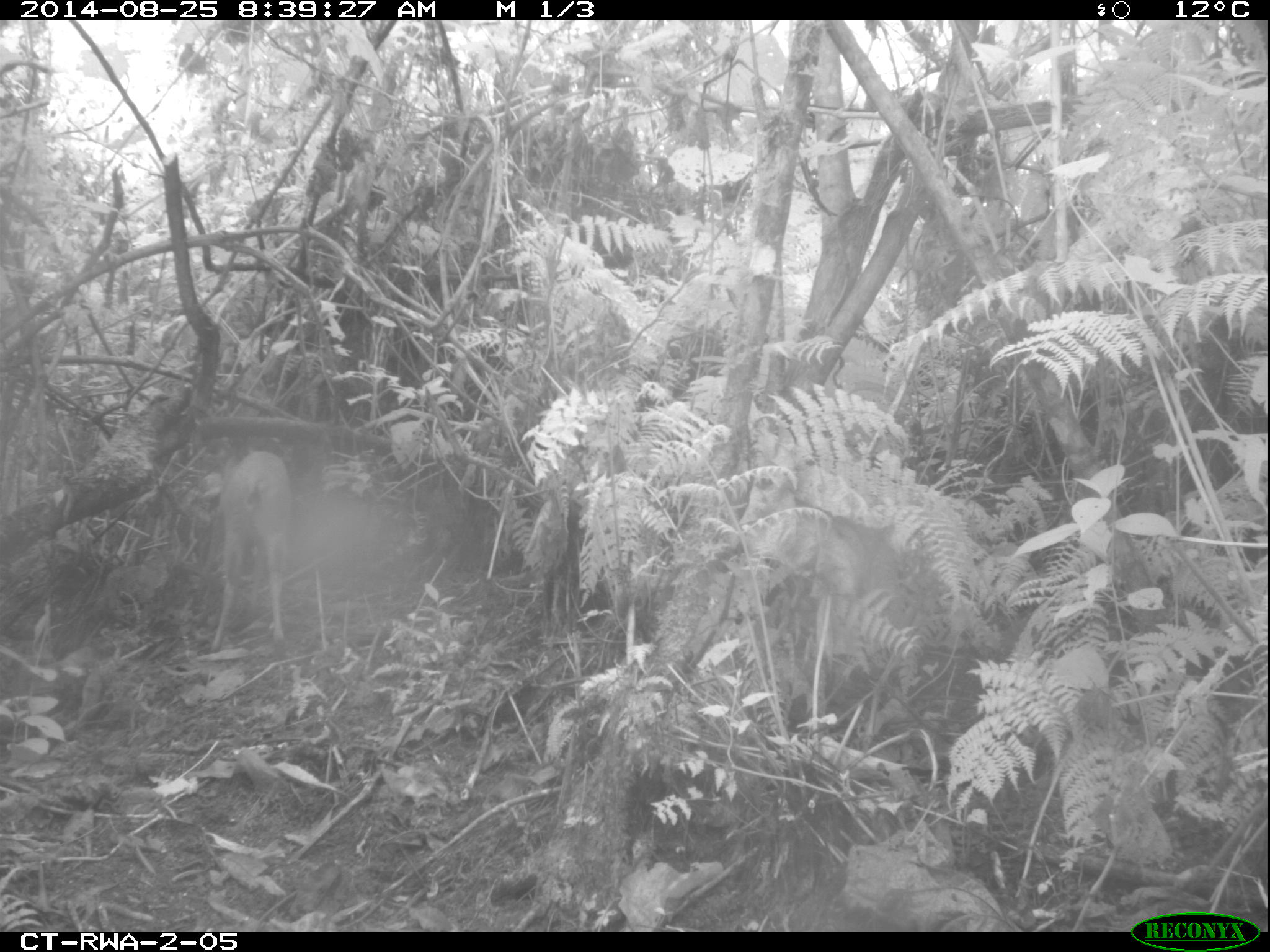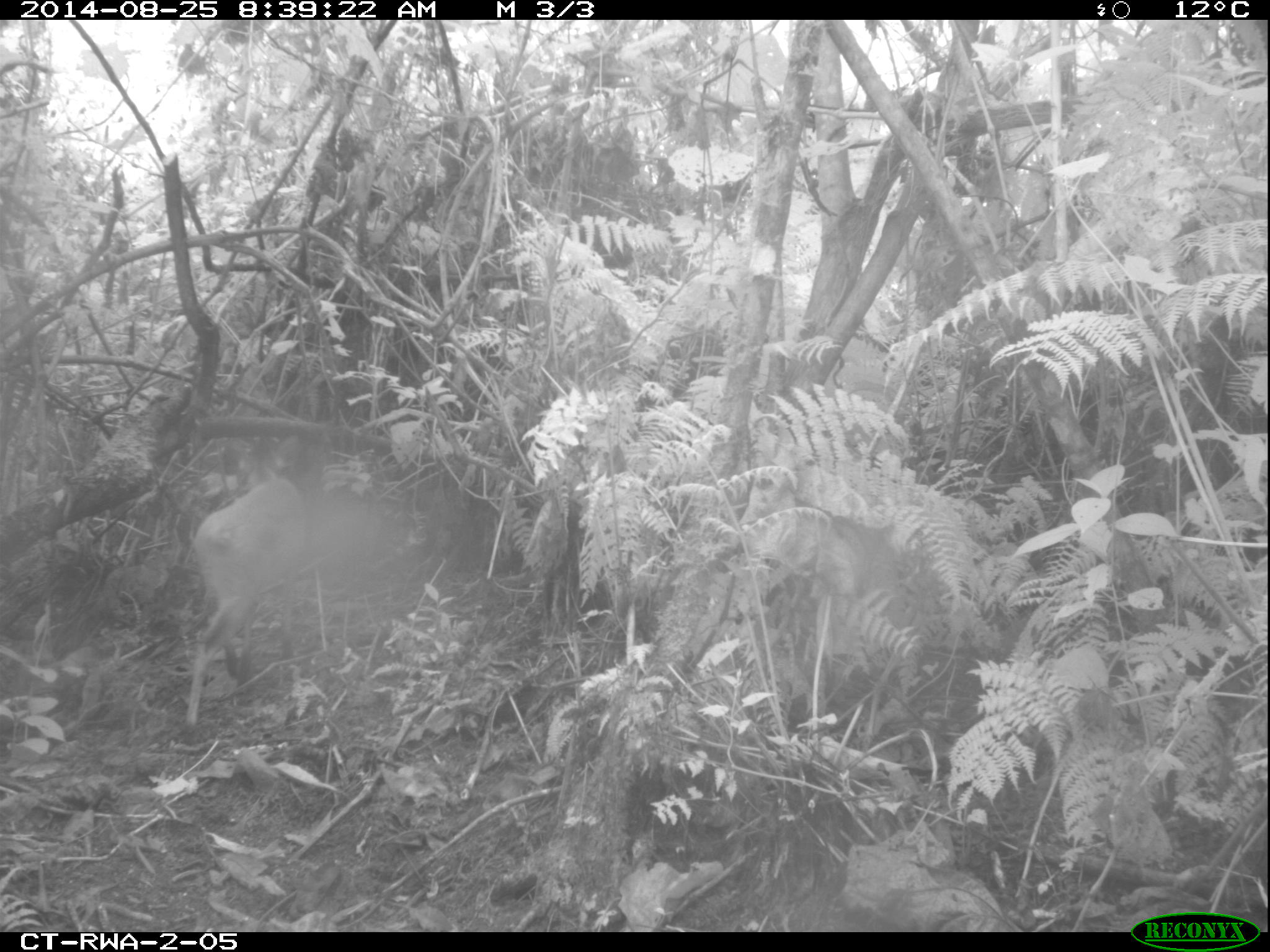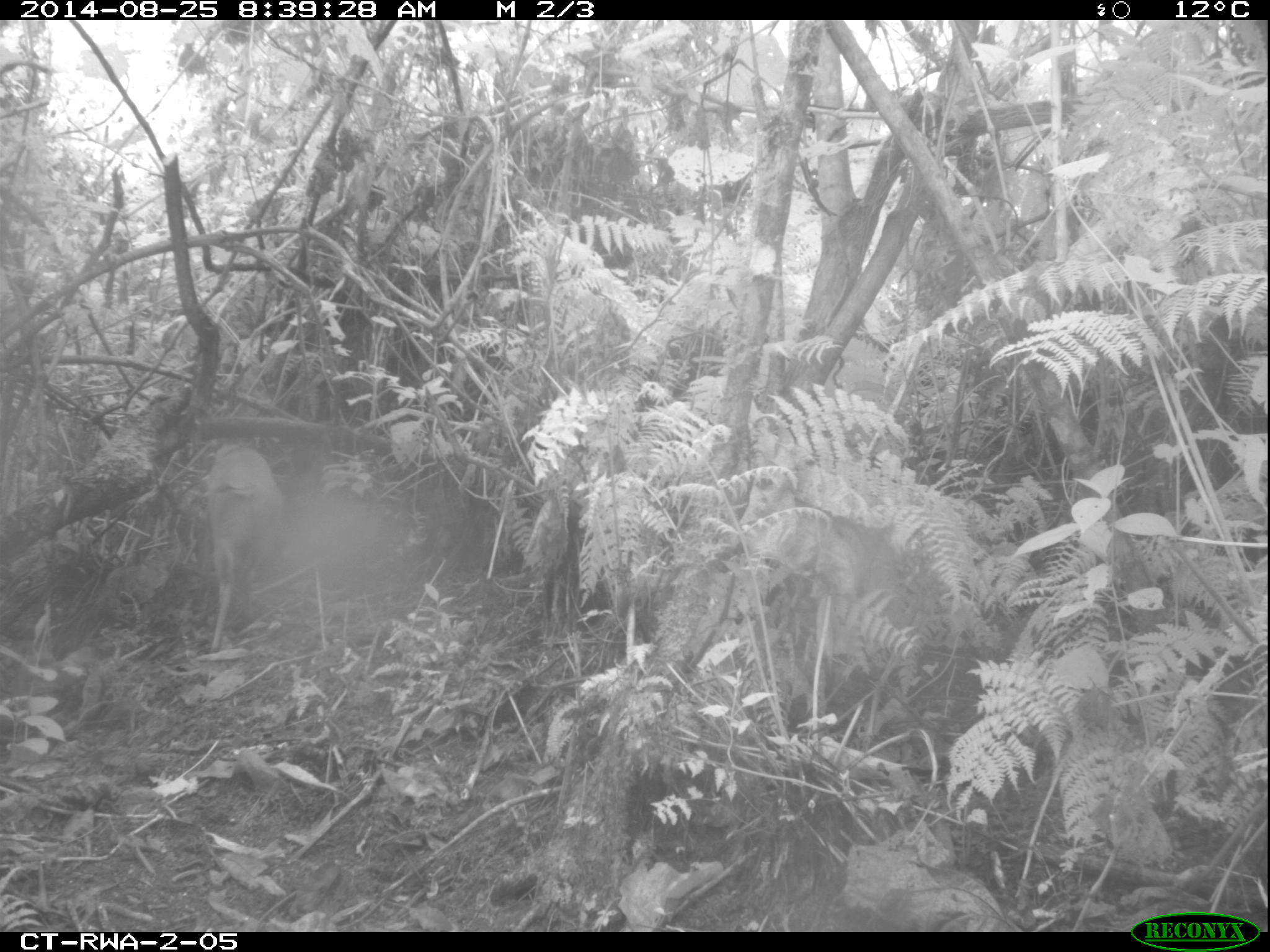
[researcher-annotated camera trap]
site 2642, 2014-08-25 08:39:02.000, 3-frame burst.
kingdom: Animalia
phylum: Chordata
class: Mammalia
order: Artiodactyla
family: Bovidae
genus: Cephalophus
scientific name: Cephalophus nigrifrons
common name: black-fronted duiker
Cephalophus nigrifrons (black-fronted duiker), count 1.